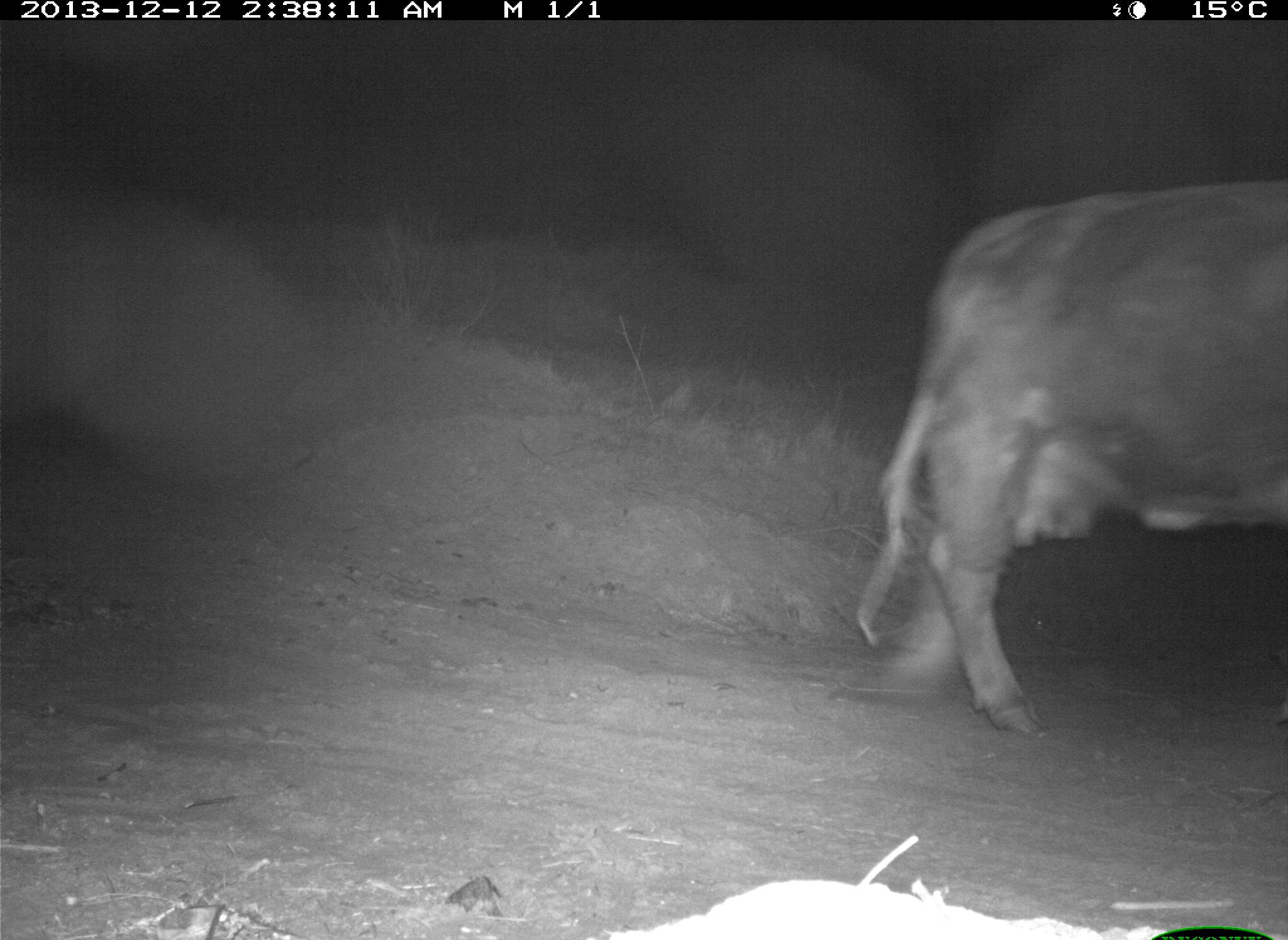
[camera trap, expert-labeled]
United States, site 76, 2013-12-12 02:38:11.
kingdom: Animalia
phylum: Chordata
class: Mammalia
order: Artiodactyla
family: Bovidae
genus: Bos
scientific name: Bos taurus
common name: cow